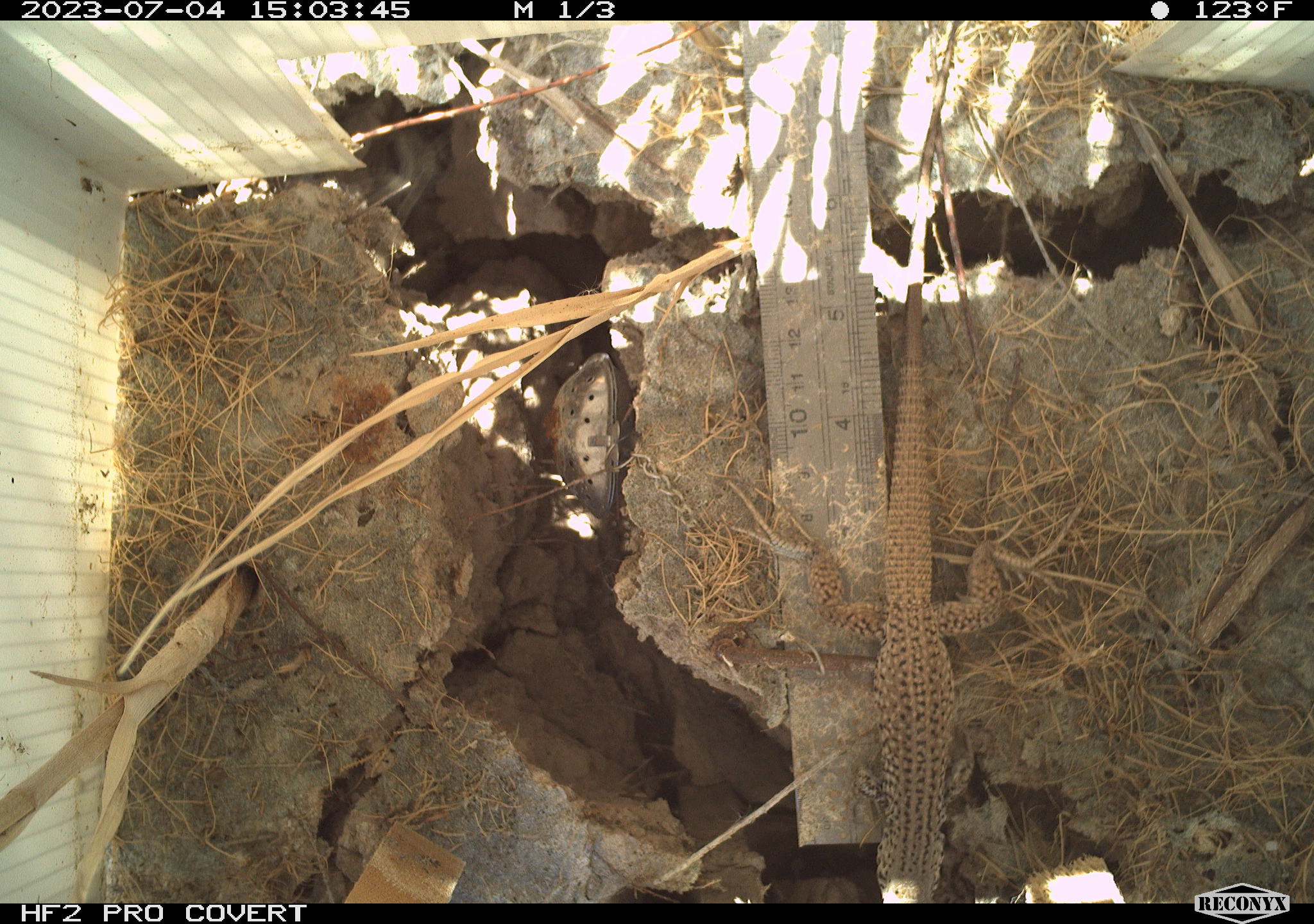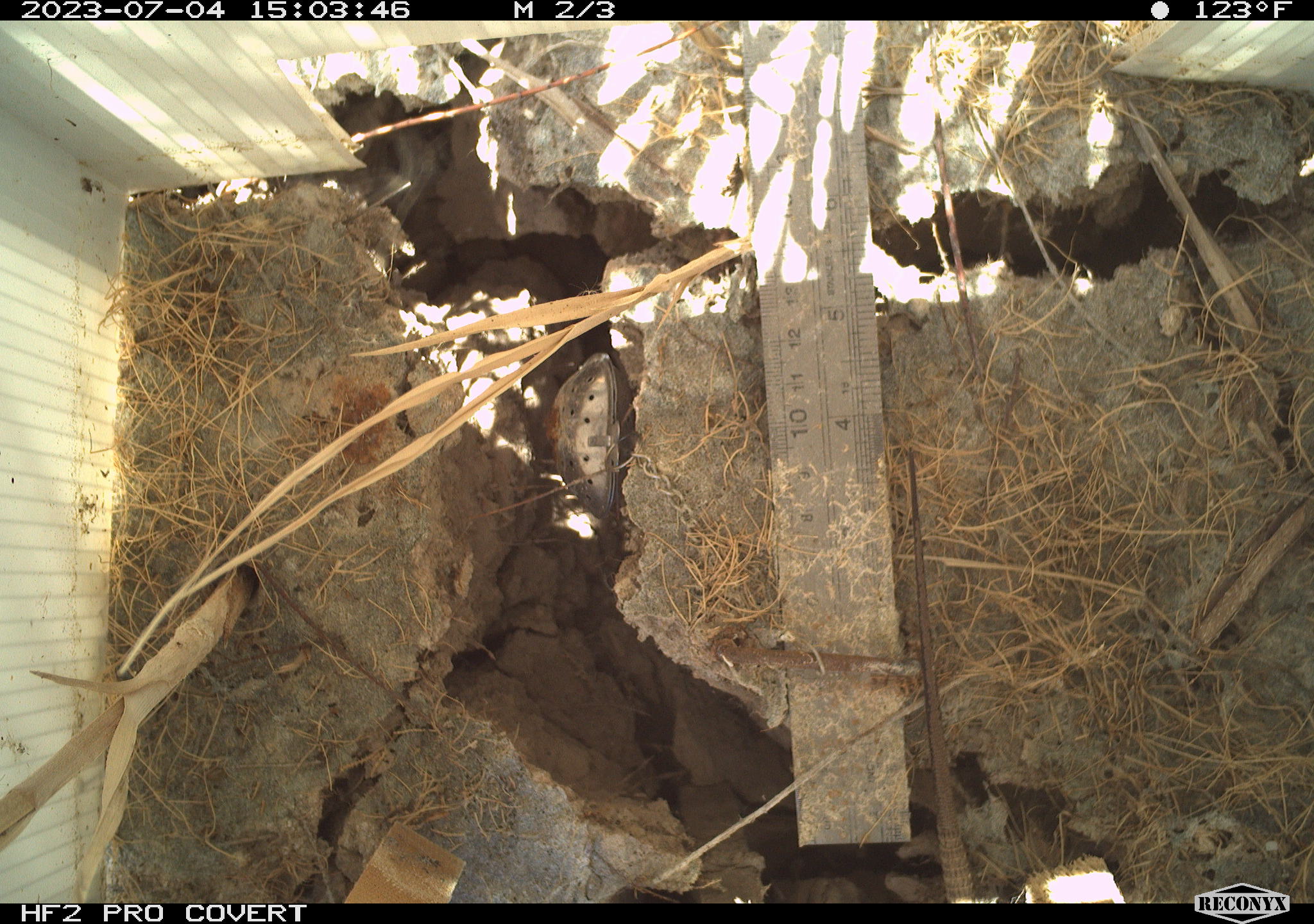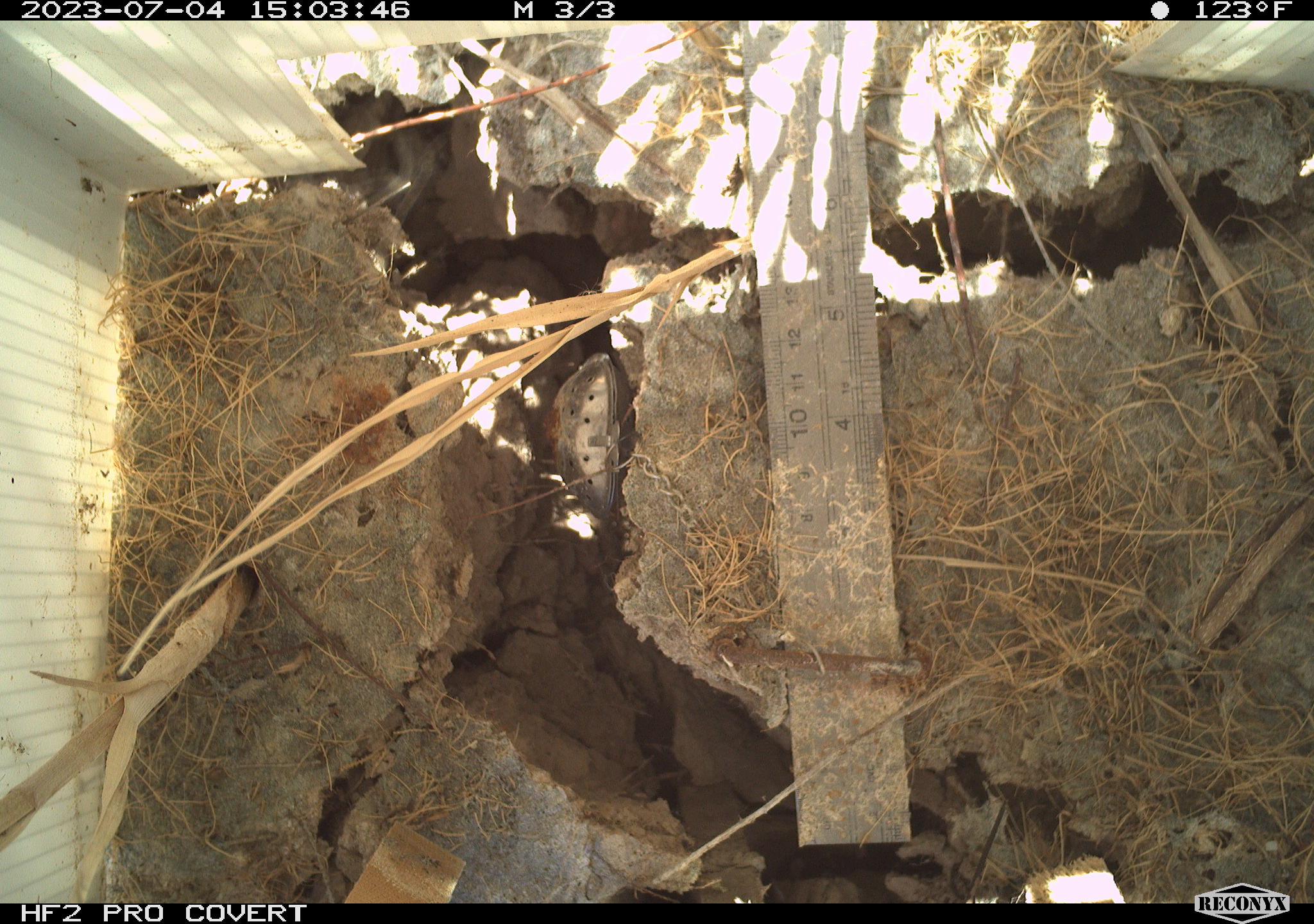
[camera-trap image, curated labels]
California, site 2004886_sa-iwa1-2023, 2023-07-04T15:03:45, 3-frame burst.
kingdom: Animalia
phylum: Chordata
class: Reptilia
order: Squamata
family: Teiidae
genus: Aspidoscelis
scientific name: Aspidoscelis tigris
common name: western whiptail